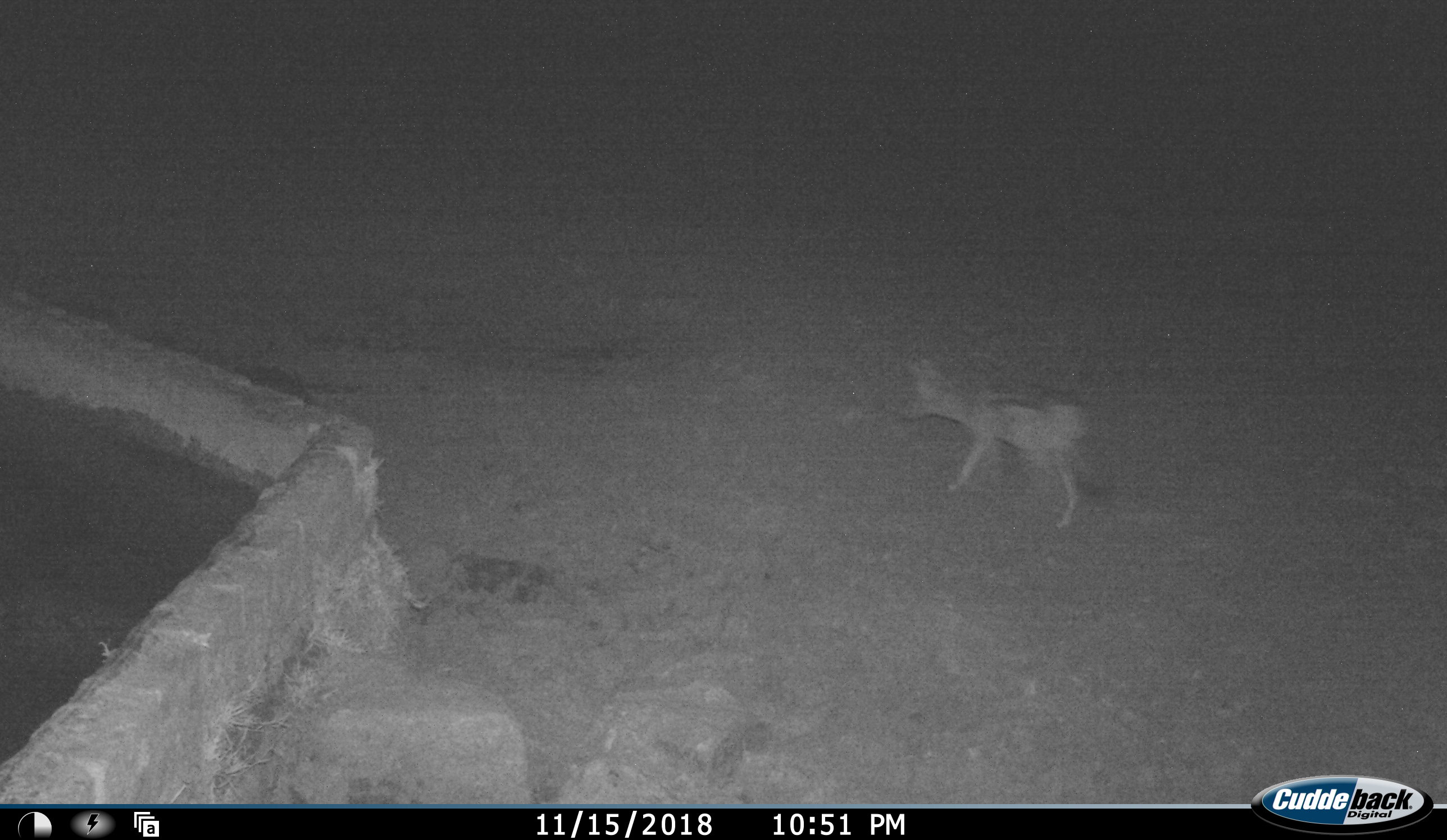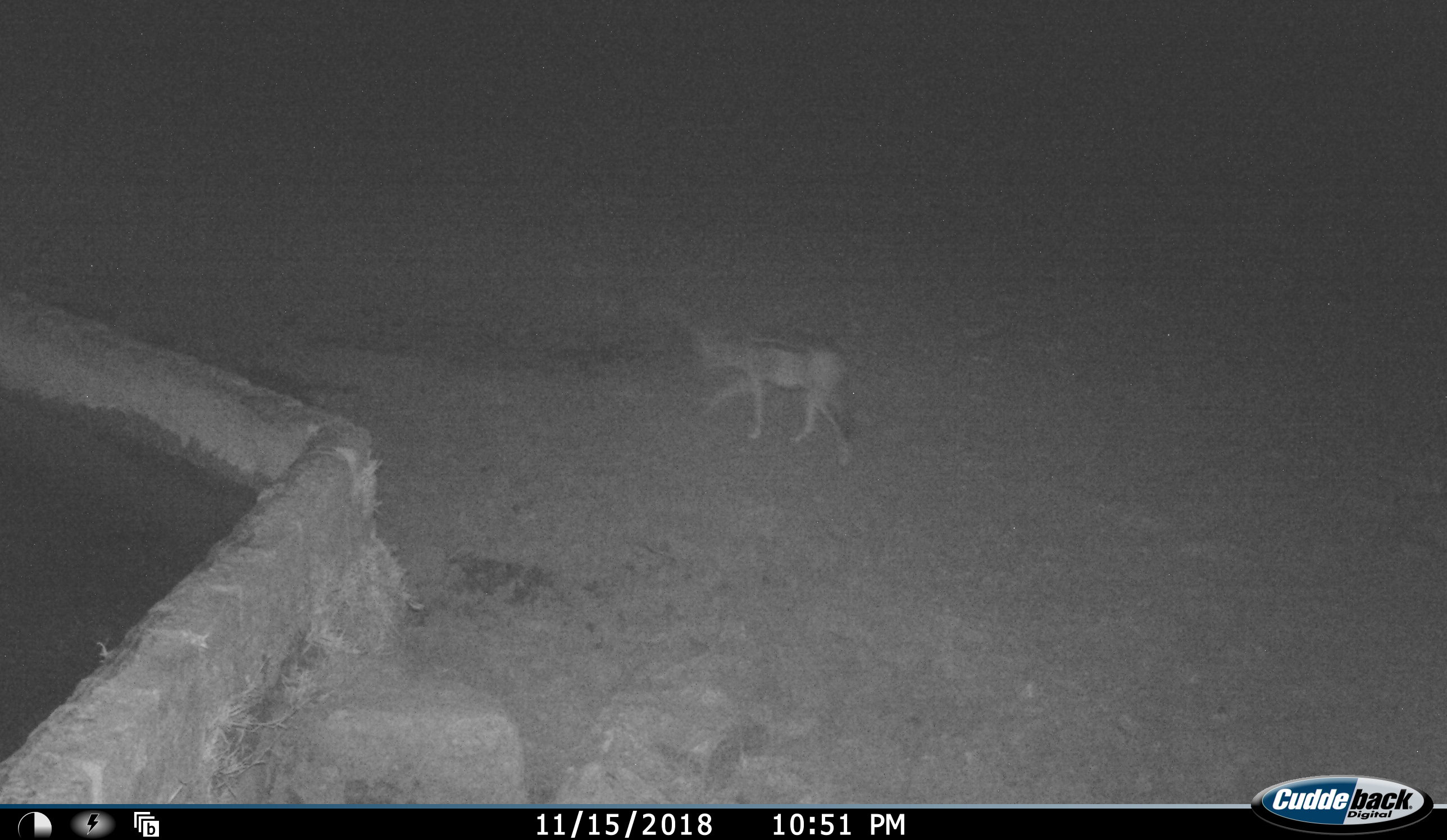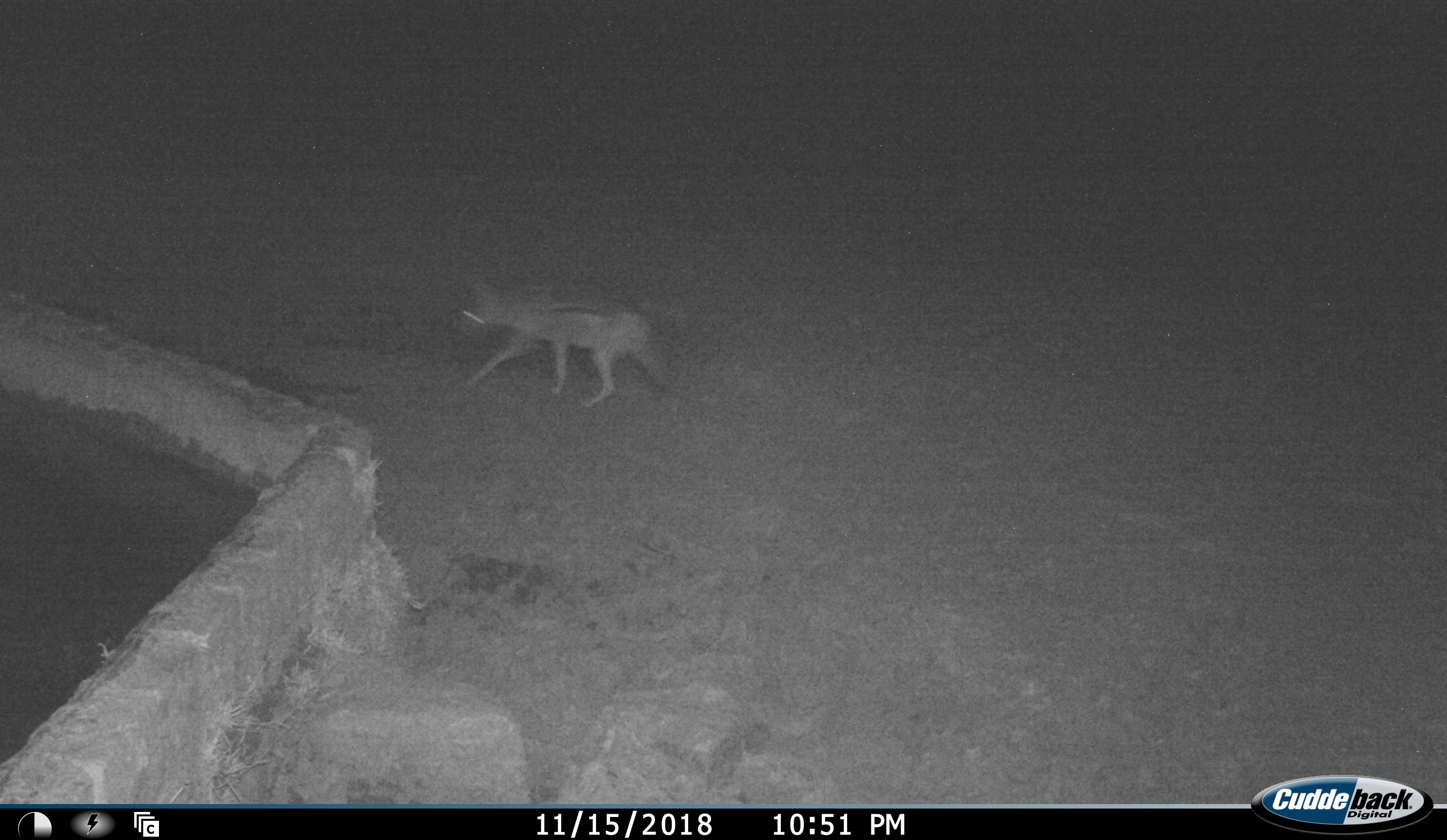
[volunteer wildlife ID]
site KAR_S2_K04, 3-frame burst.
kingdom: Animalia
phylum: Chordata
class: Mammalia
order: Carnivora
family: Canidae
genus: Lupulella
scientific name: Lupulella mesomelas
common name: black-backed jackal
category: jackalblackbacked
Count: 1.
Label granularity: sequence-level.